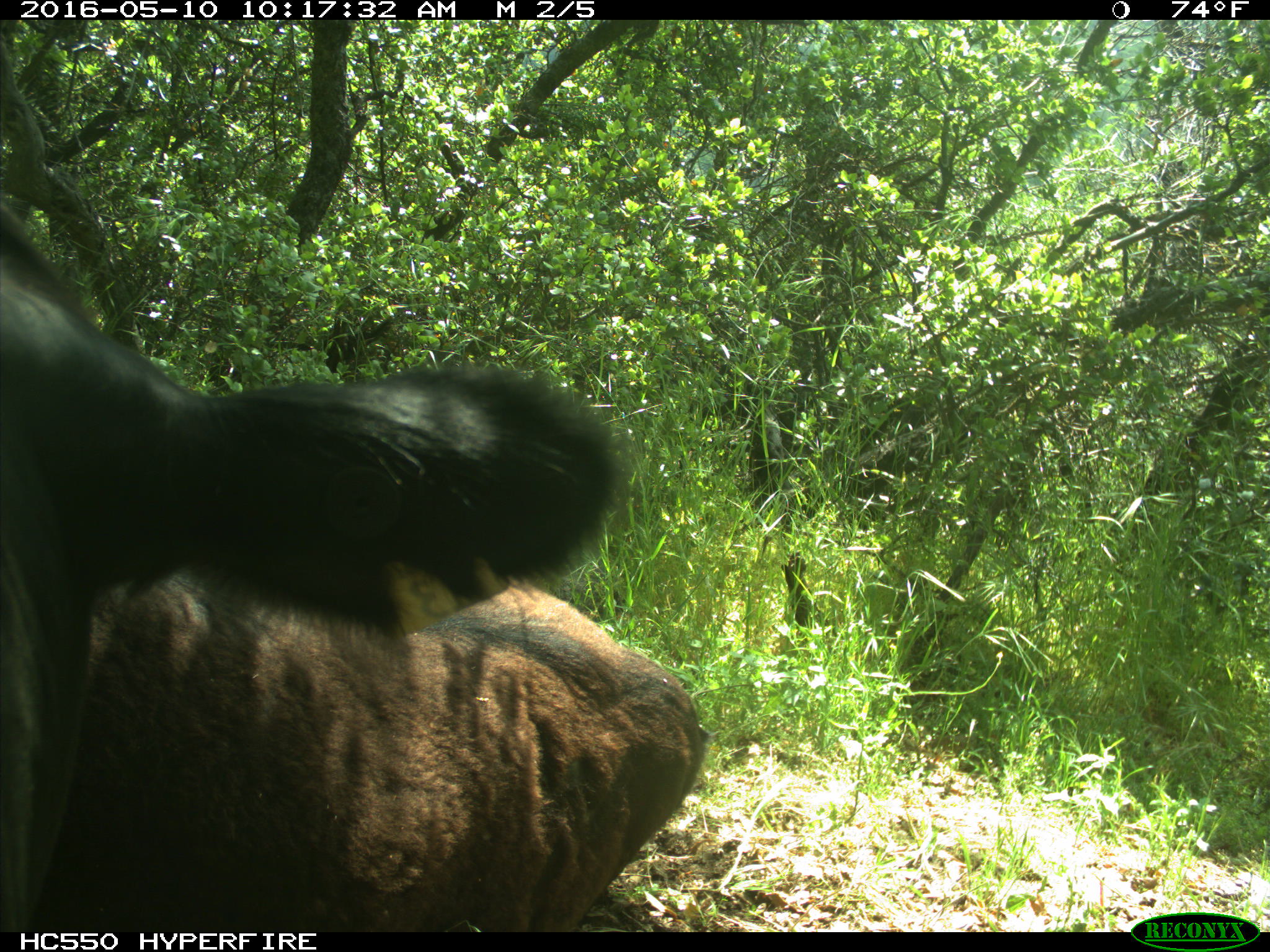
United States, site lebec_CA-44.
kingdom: Animalia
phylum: Chordata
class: Mammalia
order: Artiodactyla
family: Bovidae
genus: Bos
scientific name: Bos taurus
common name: domestic cow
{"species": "Bos taurus (domestic cow)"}